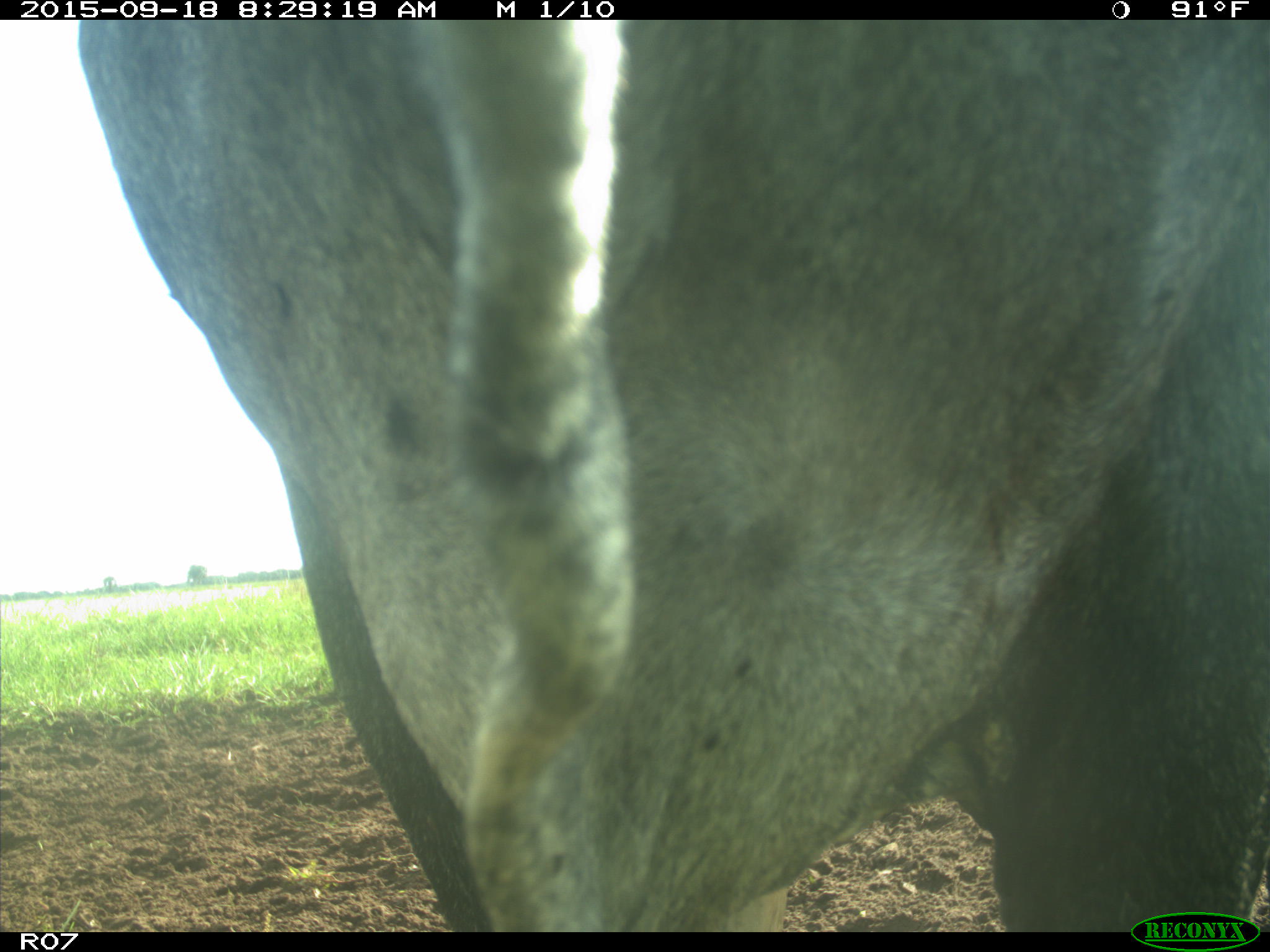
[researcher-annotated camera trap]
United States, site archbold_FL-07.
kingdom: Animalia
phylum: Chordata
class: Mammalia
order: Artiodactyla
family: Bovidae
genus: Bos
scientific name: Bos taurus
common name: domestic cow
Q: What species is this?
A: Bos taurus (domestic cow).